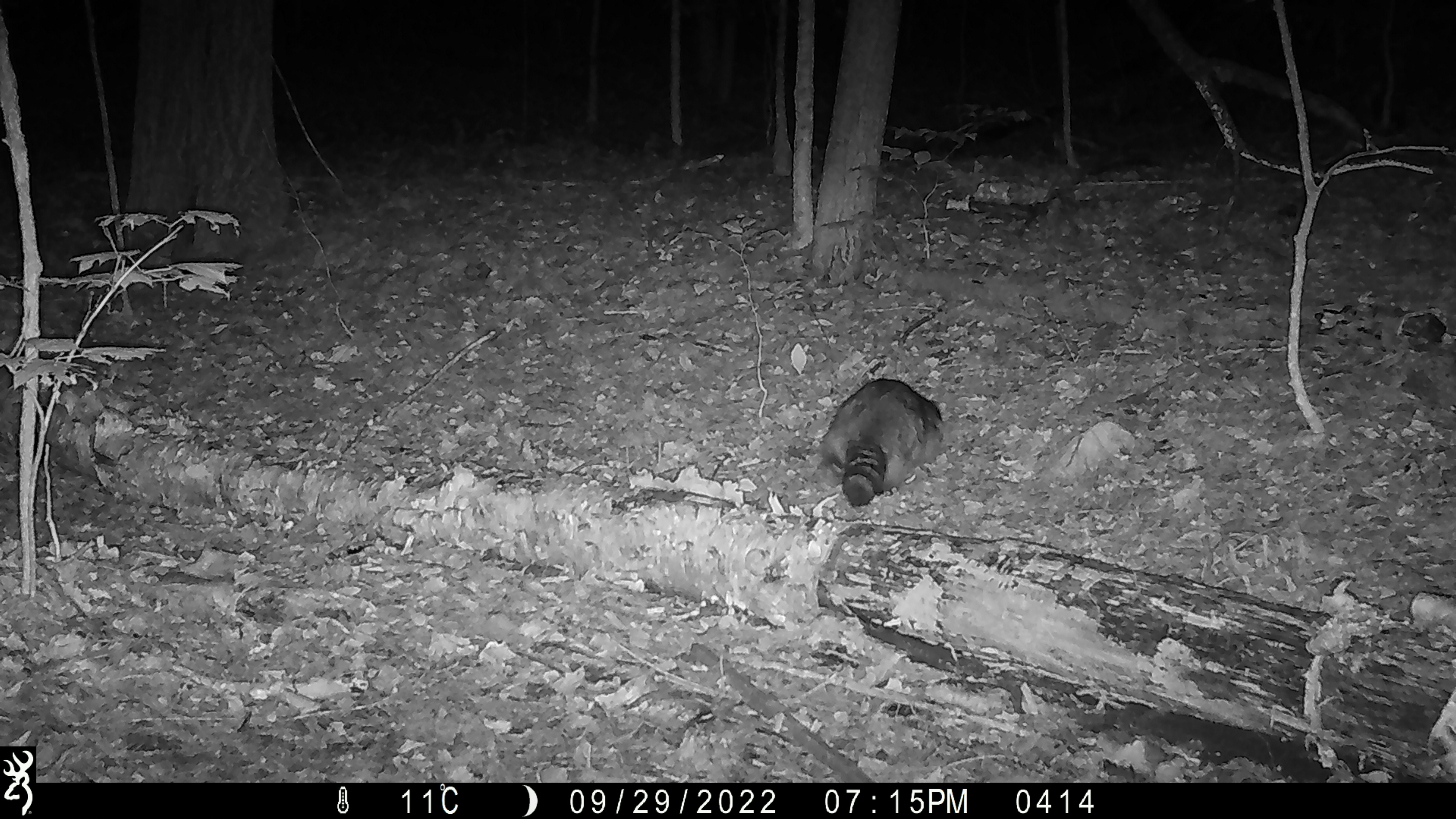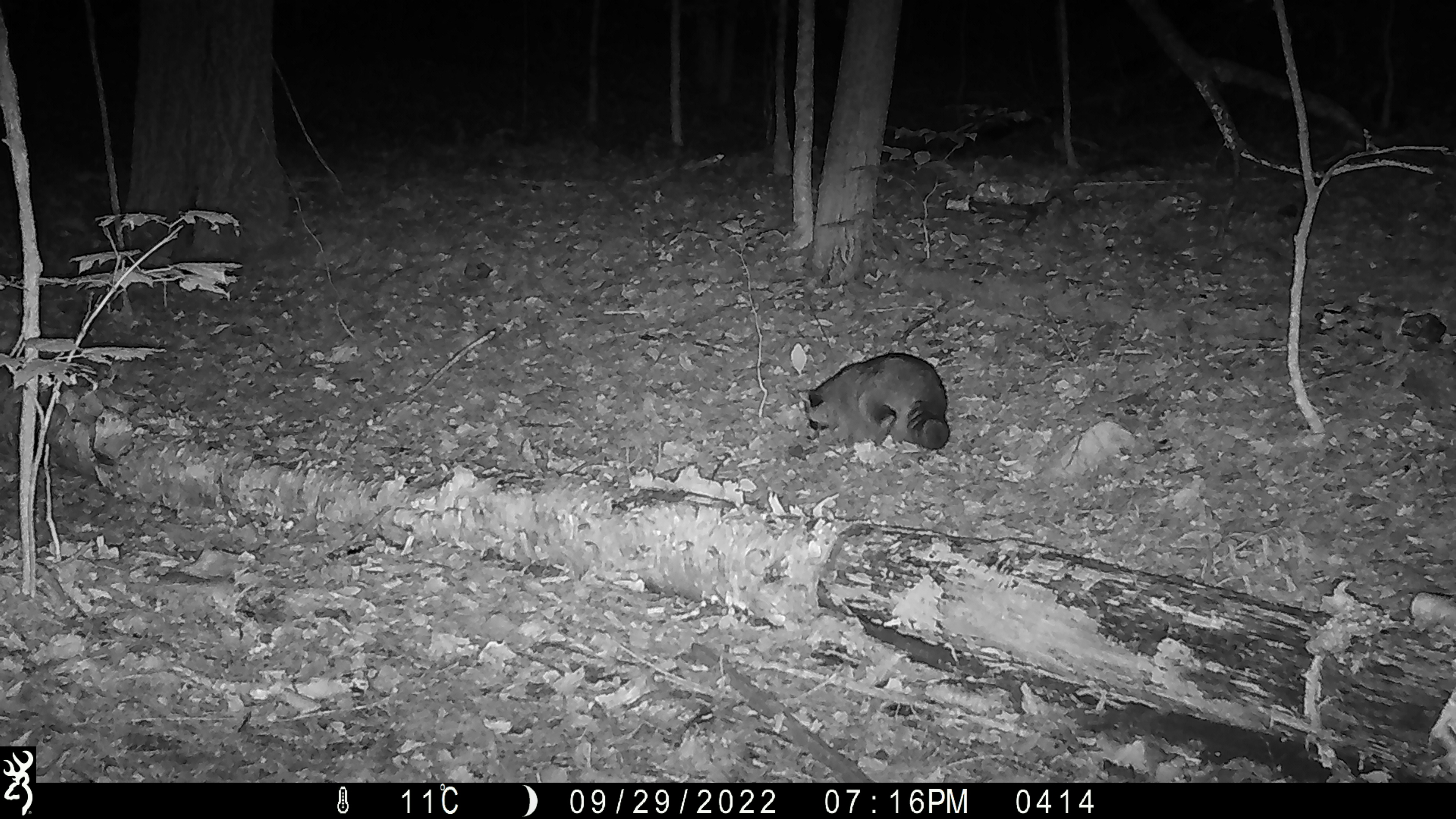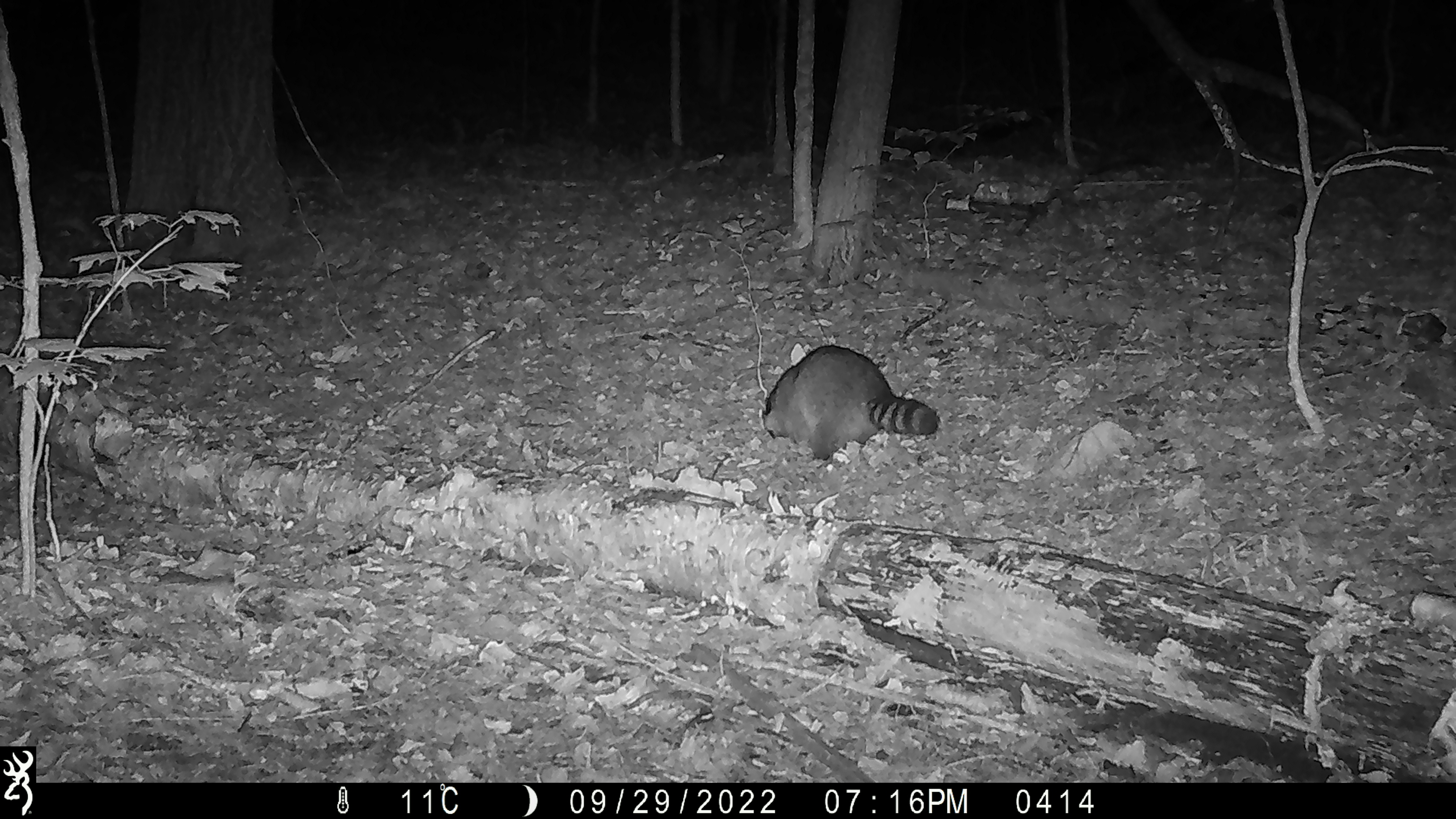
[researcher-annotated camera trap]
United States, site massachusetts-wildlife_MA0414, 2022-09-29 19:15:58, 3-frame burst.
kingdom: Animalia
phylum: Chordata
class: Mammalia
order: Carnivora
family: Procyonidae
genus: Procyon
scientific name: Procyon lotor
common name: raccoon